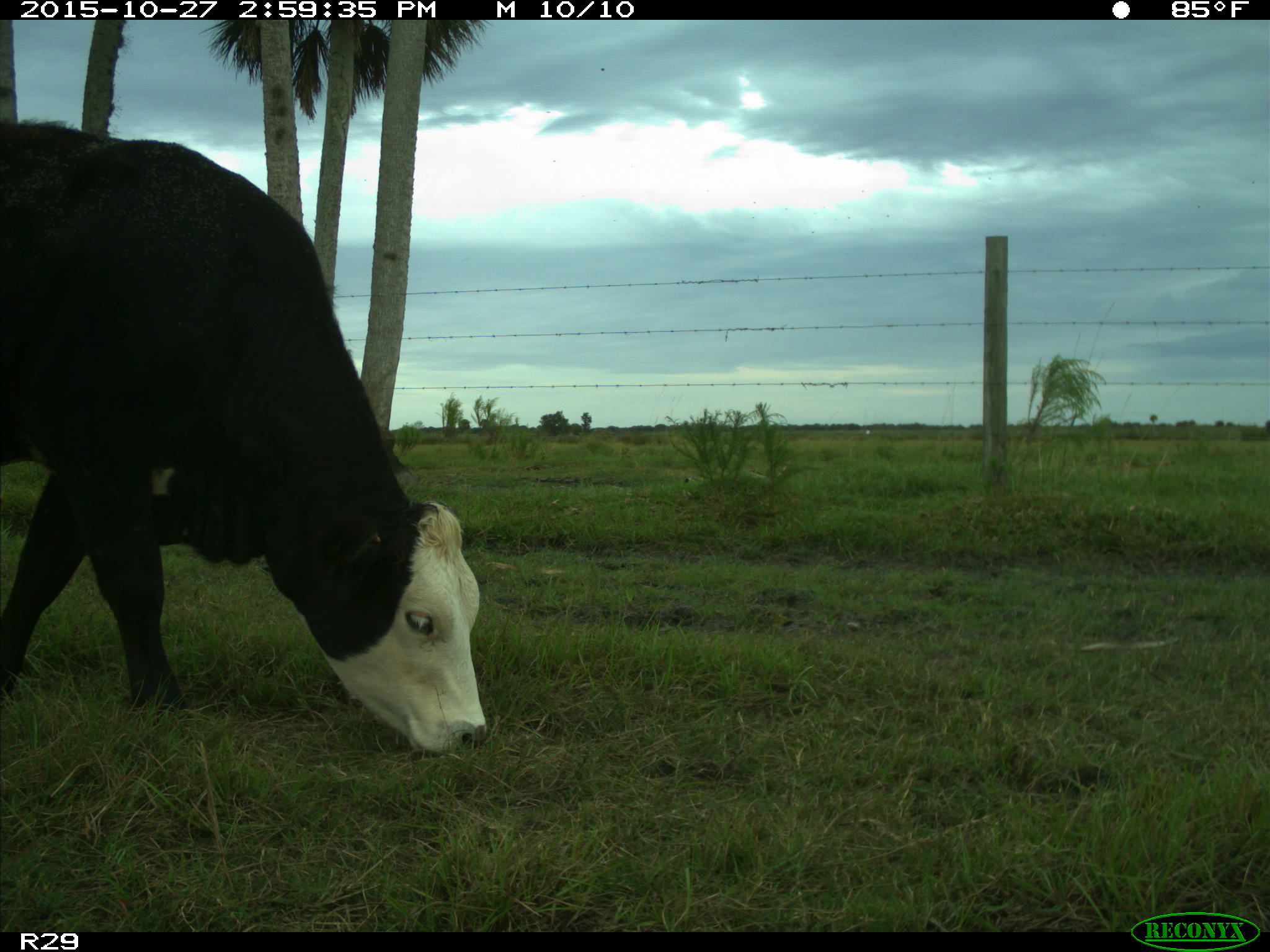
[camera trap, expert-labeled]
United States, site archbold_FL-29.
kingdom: Animalia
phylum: Chordata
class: Mammalia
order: Artiodactyla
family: Bovidae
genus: Bos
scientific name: Bos taurus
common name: domestic cow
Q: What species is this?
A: Bos taurus (domestic cow).